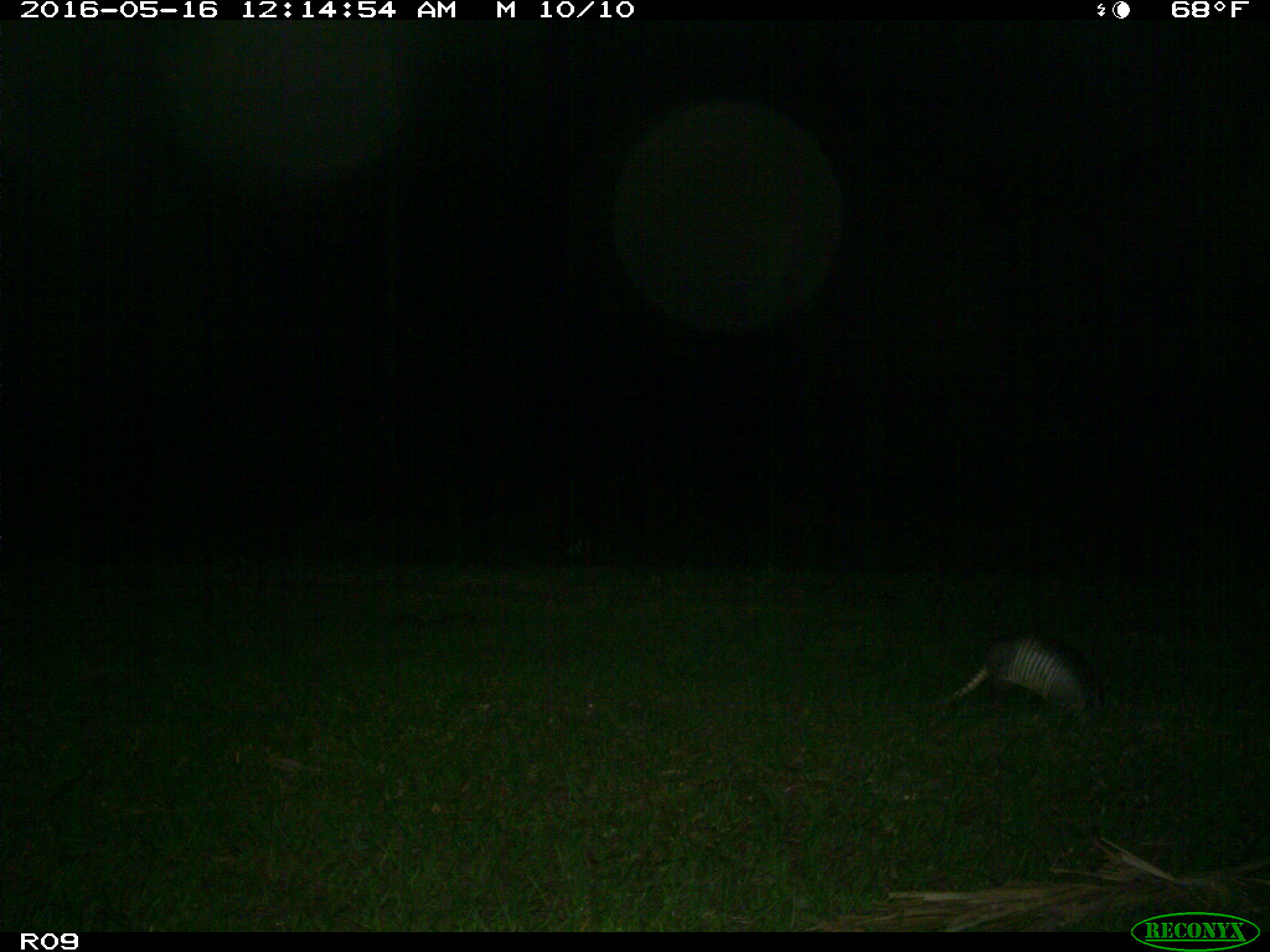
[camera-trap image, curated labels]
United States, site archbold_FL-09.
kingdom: Animalia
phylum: Chordata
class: Mammalia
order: Cingulata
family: Dasypodidae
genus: Dasypus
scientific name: Dasypus novemcinctus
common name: nine-banded armadillo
Dasypus novemcinctus (nine-banded armadillo).